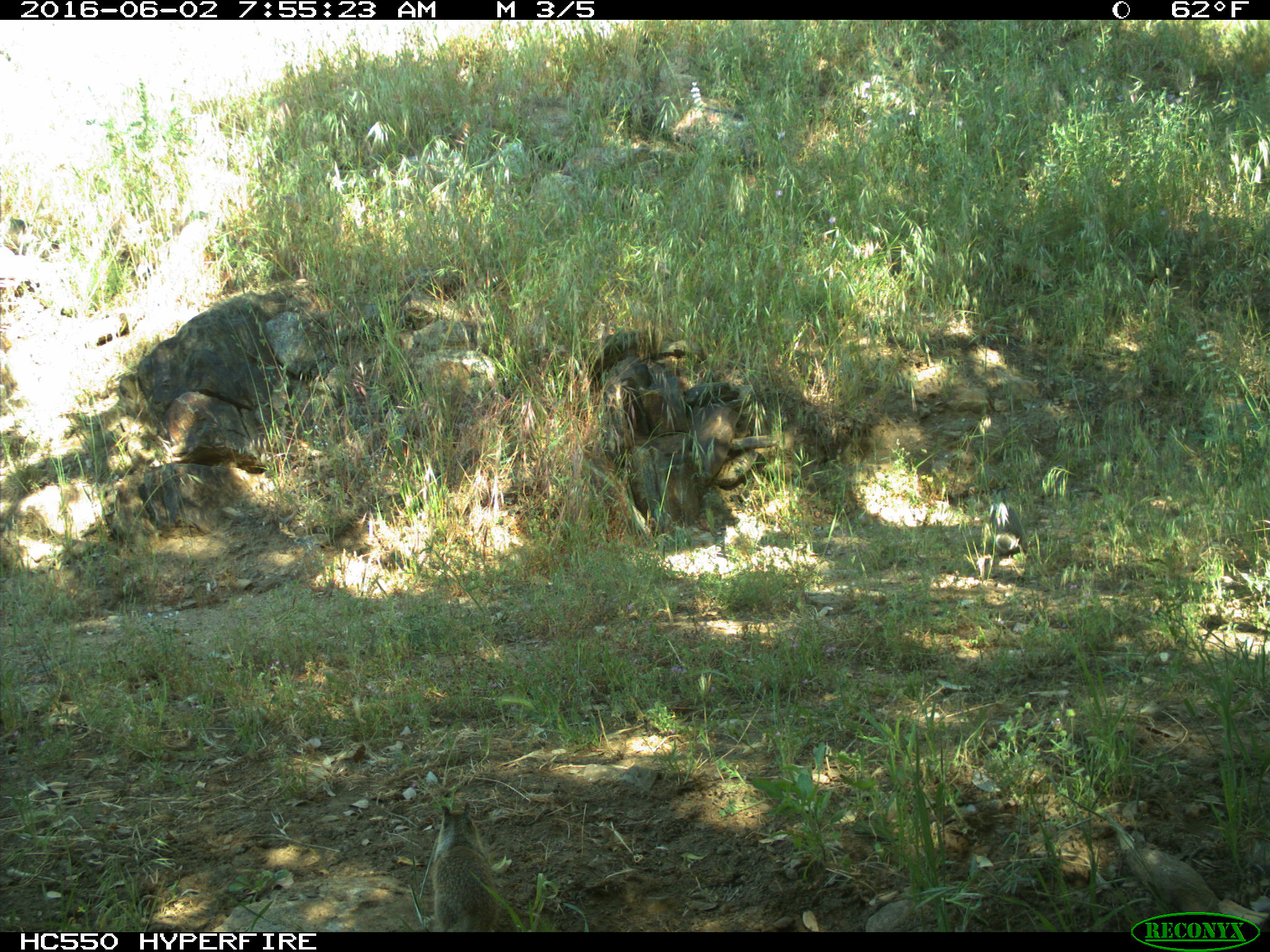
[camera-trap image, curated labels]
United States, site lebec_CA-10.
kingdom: Animalia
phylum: Chordata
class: Mammalia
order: Rodentia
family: Sciuridae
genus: Otospermophilus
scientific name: Otospermophilus beecheyi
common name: california ground squirrel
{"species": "Otospermophilus beecheyi (california ground squirrel)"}